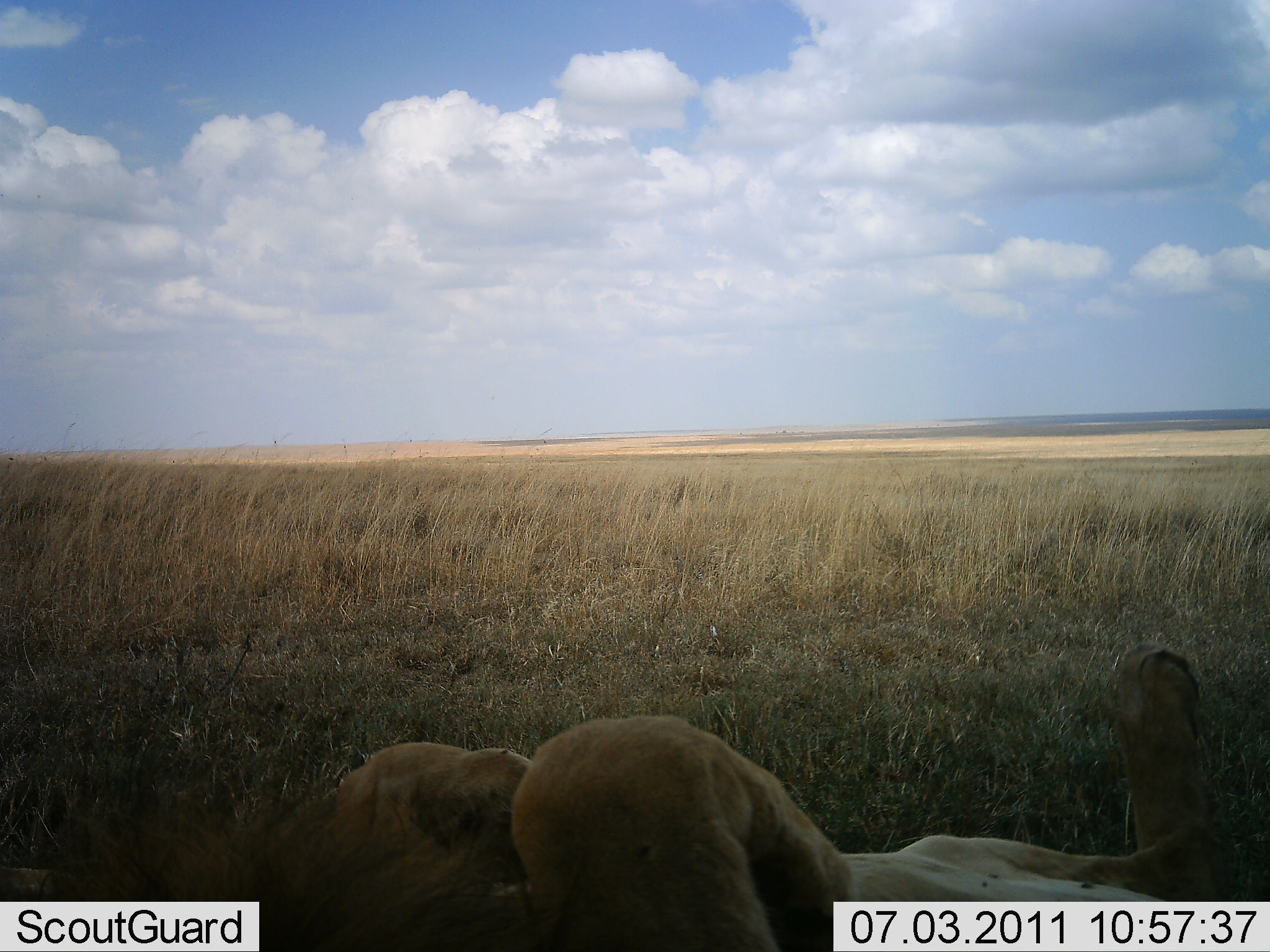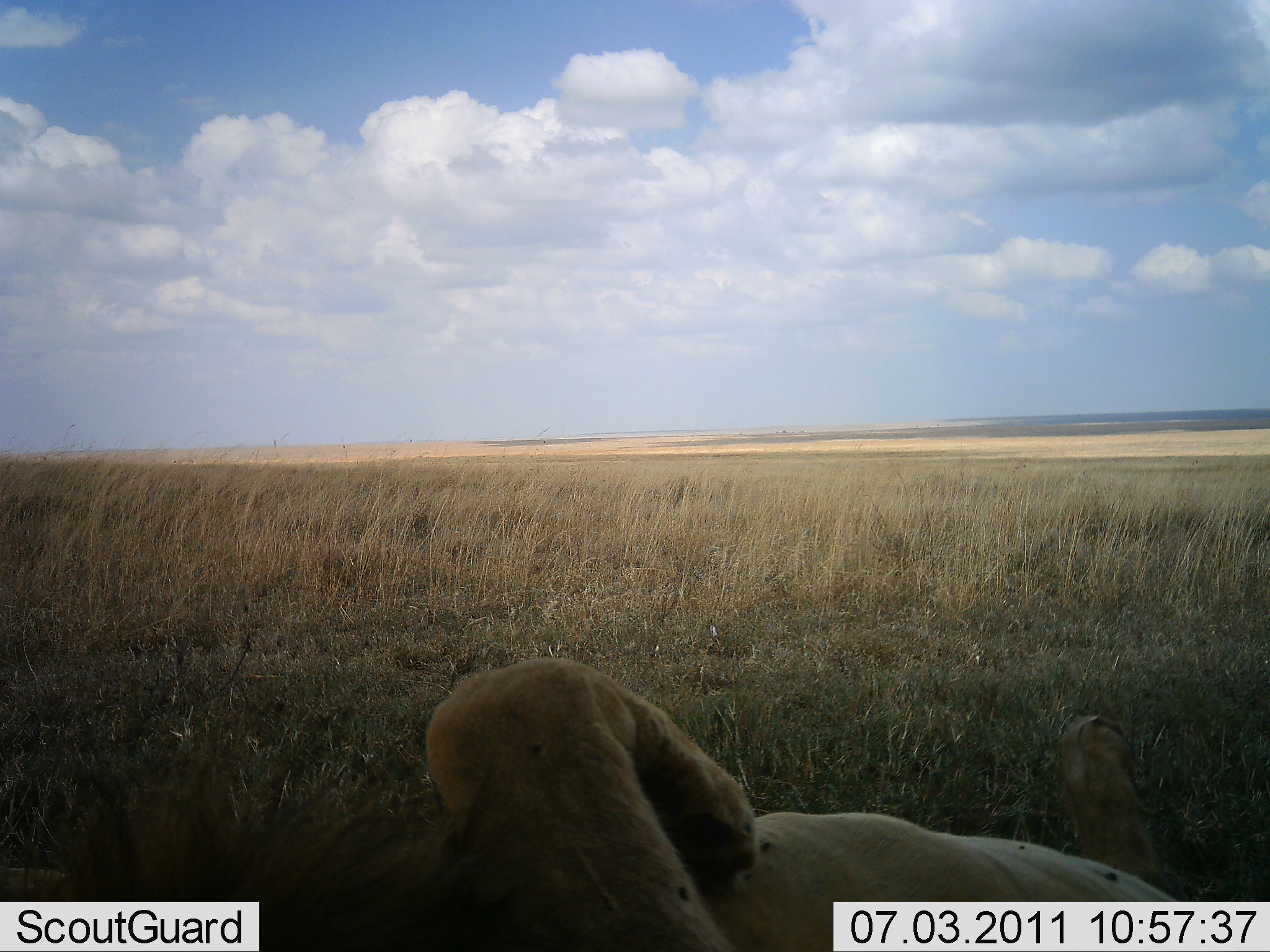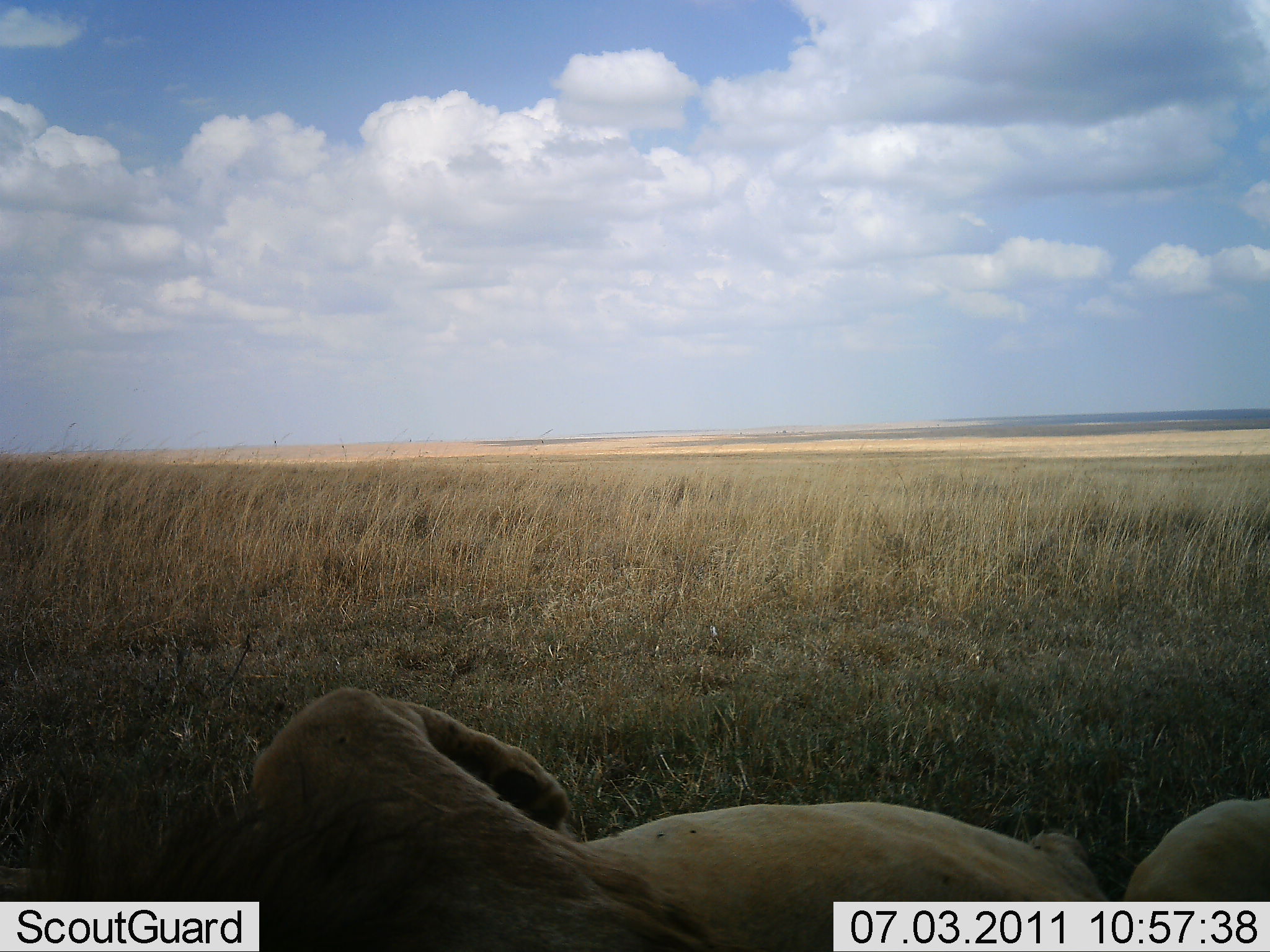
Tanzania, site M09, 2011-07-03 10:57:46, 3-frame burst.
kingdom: Animalia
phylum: Chordata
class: Mammalia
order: Carnivora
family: Felidae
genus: Panthera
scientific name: Panthera leo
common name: lion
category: lionmale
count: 1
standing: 0%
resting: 91%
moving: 18%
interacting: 9%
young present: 0%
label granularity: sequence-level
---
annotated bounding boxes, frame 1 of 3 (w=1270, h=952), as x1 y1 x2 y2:
animal: 1 637 1270 950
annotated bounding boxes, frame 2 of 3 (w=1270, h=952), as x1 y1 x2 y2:
animal: 0 652 1197 951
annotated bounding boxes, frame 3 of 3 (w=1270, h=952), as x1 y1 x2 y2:
animal: 0 680 1269 951